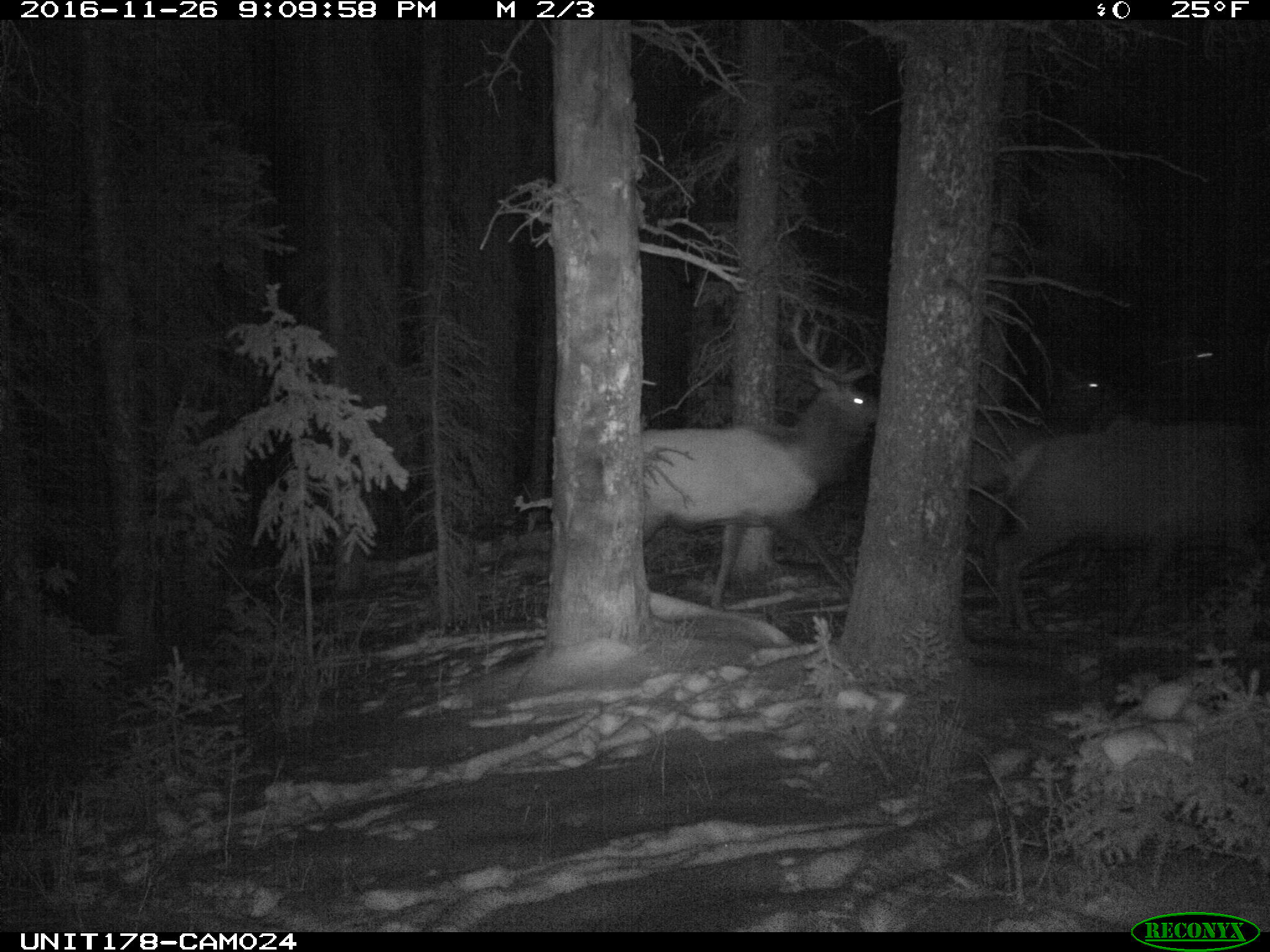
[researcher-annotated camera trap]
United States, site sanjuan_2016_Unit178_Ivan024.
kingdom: Animalia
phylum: Chordata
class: Mammalia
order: Artiodactyla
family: Cervidae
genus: Cervus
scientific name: Cervus elaphus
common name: red deer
Cervus elaphus (red deer).